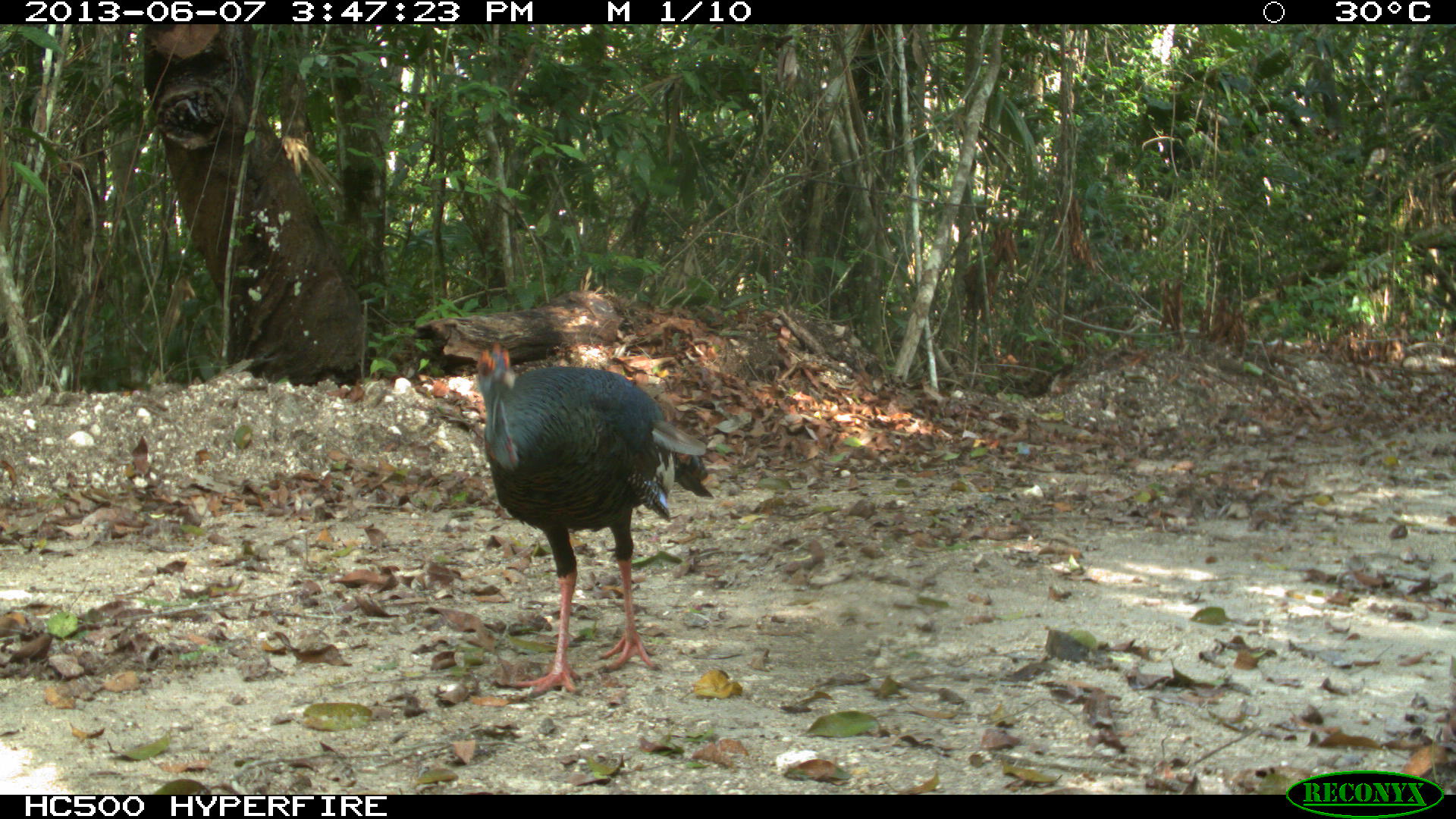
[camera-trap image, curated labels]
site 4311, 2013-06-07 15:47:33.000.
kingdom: Animalia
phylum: Chordata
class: Aves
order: Galliformes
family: Phasianidae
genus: Meleagris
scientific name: Meleagris ocellata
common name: ocellated turkey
Meleagris ocellata (ocellated turkey), count 1, sex male.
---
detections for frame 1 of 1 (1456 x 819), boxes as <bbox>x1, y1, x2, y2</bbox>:
meleagris ocellata: <bbox>470, 338, 715, 702</bbox>